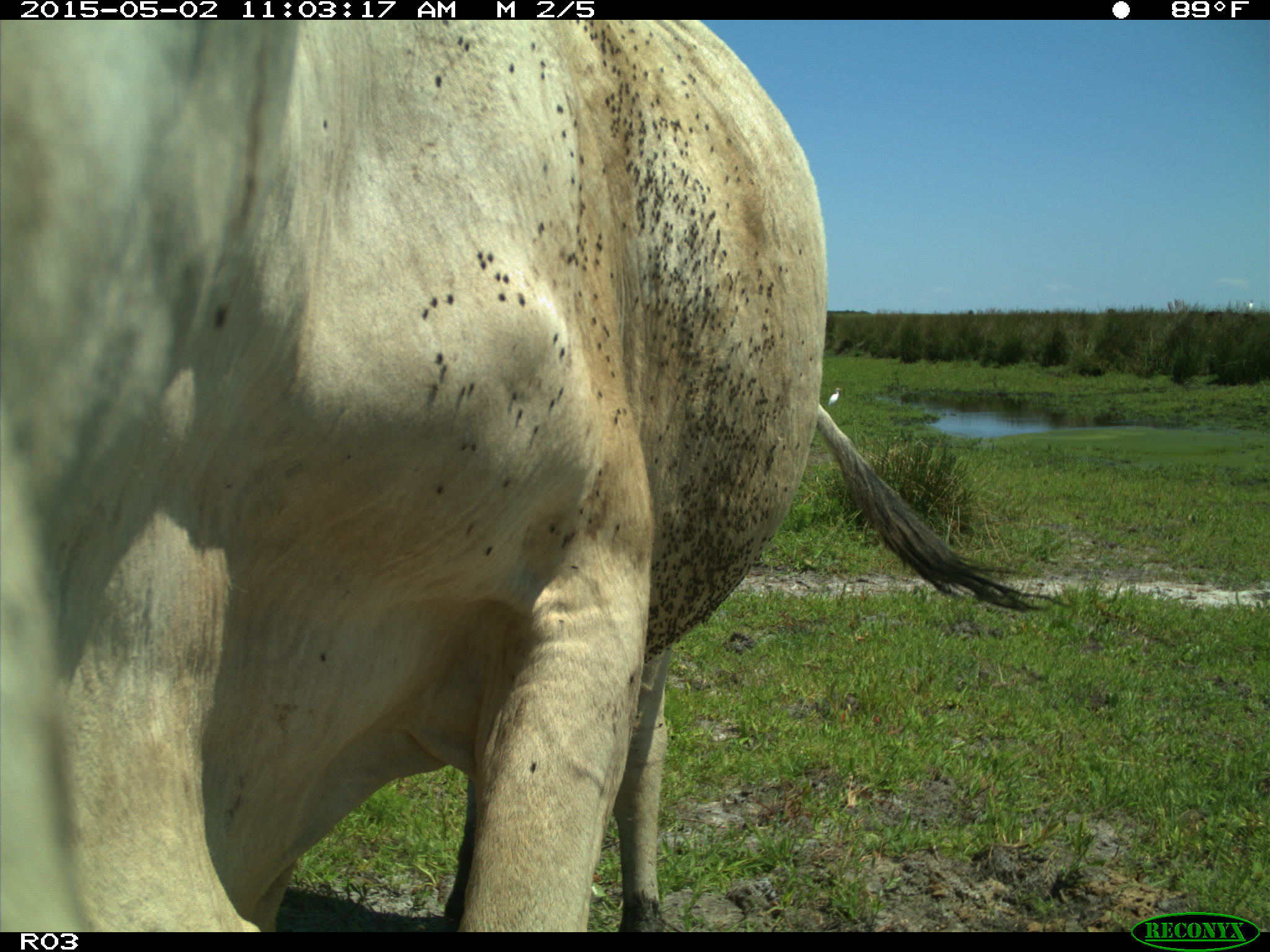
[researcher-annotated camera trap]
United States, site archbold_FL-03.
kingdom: Animalia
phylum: Chordata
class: Mammalia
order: Artiodactyla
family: Bovidae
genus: Bos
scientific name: Bos taurus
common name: domestic cow